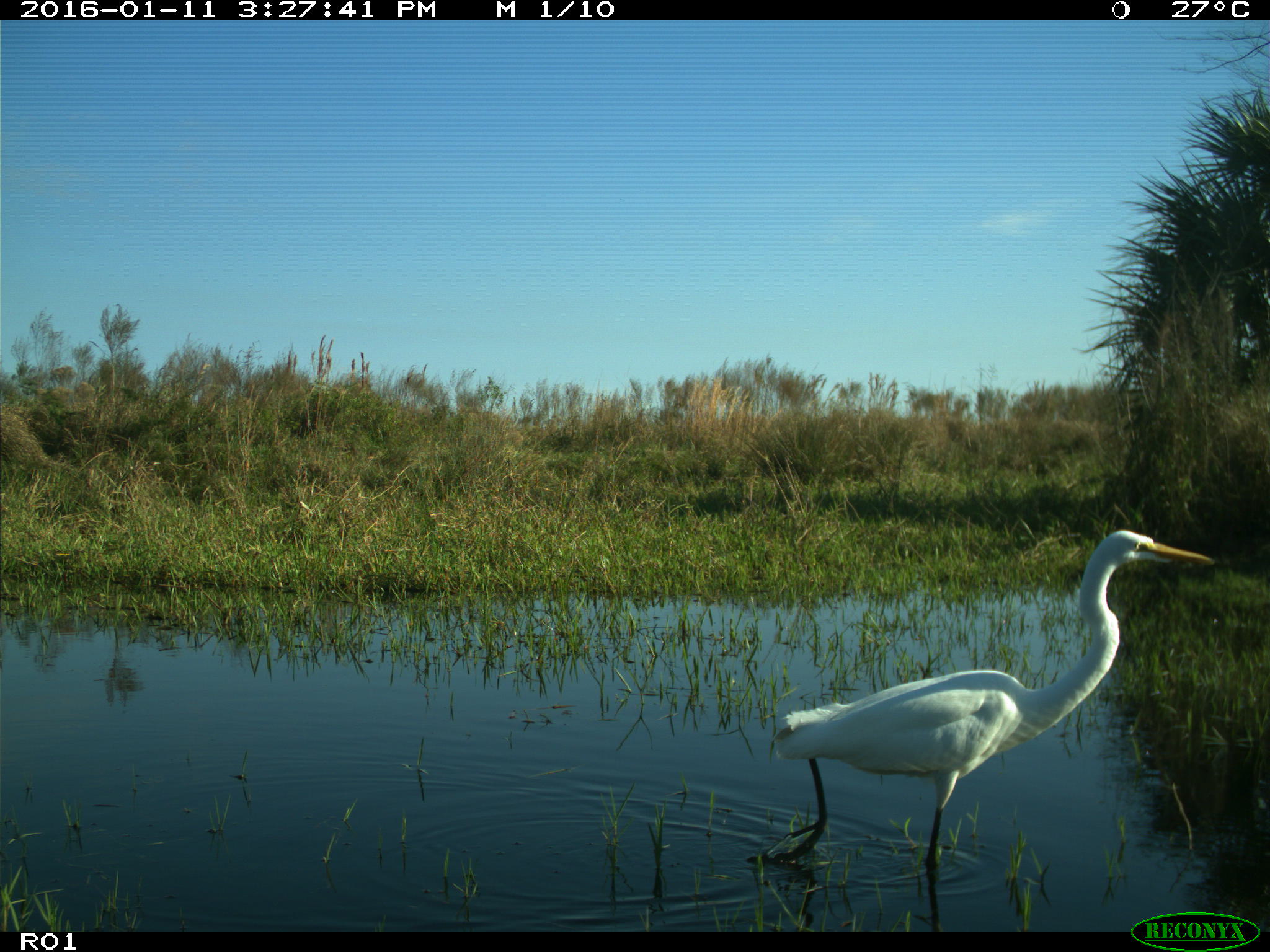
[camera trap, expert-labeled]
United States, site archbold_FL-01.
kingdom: Animalia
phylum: Chordata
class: Aves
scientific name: Aves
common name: birds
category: unidentified bird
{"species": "unidentified bird (birds) (Aves)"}